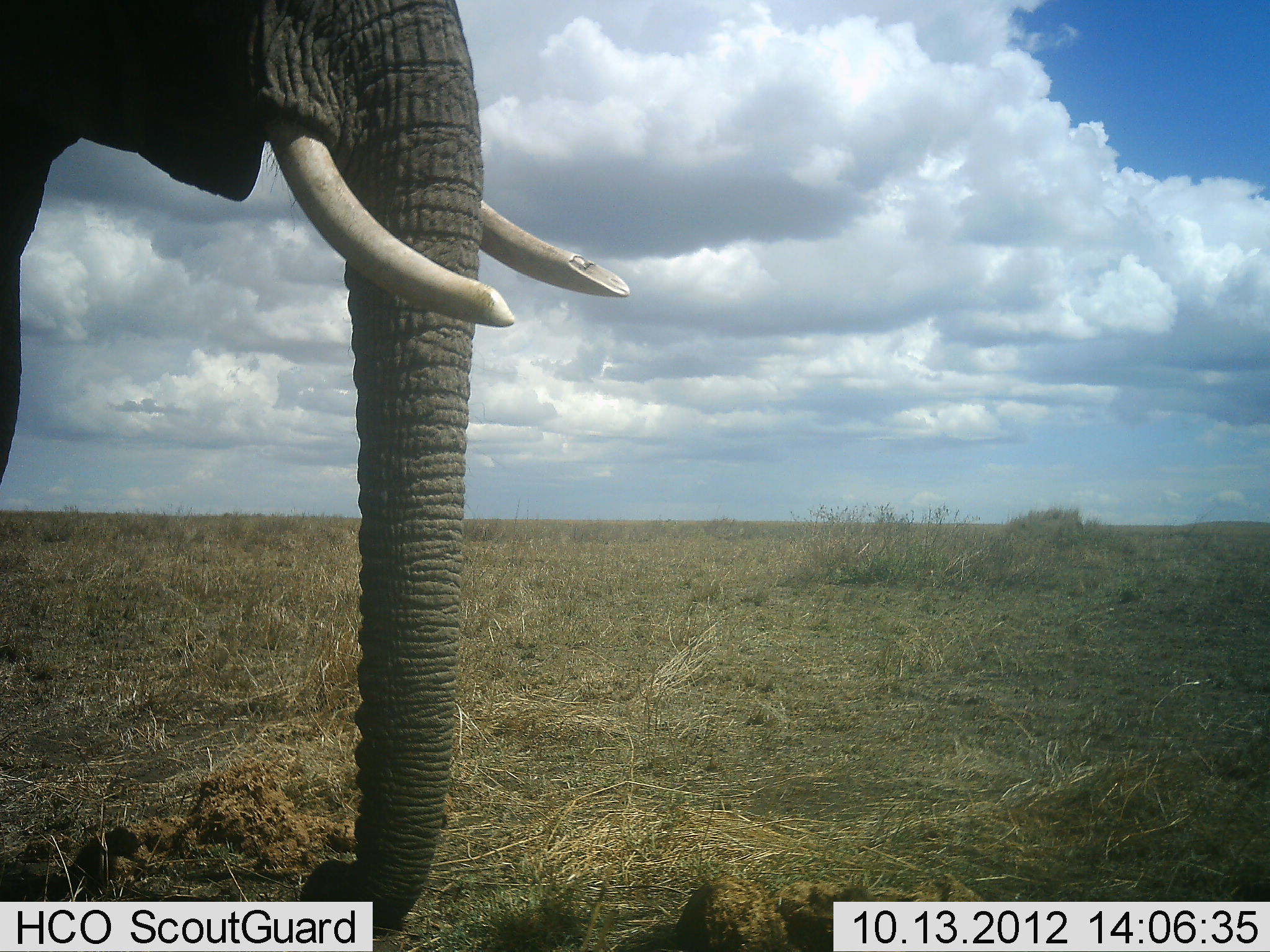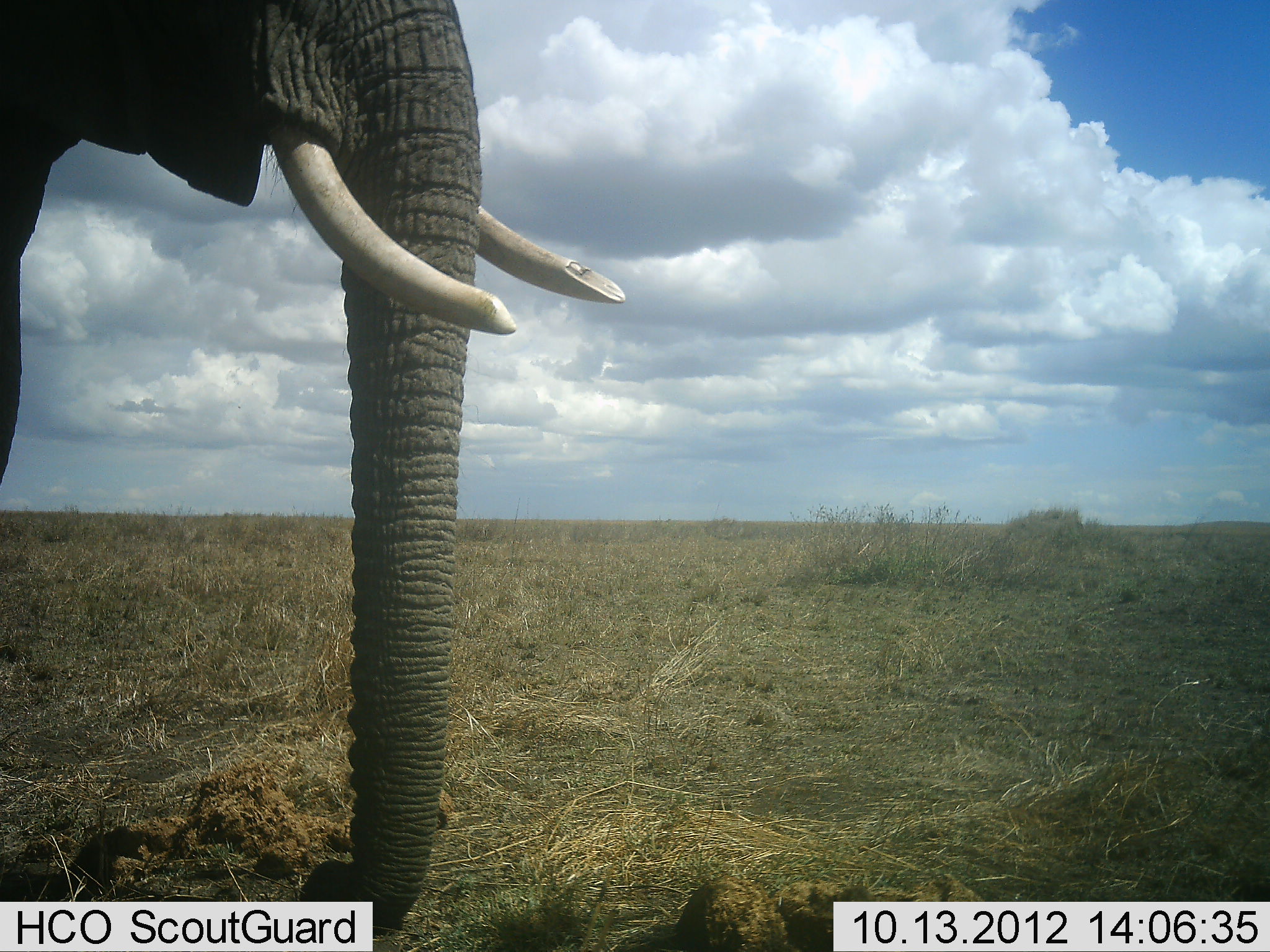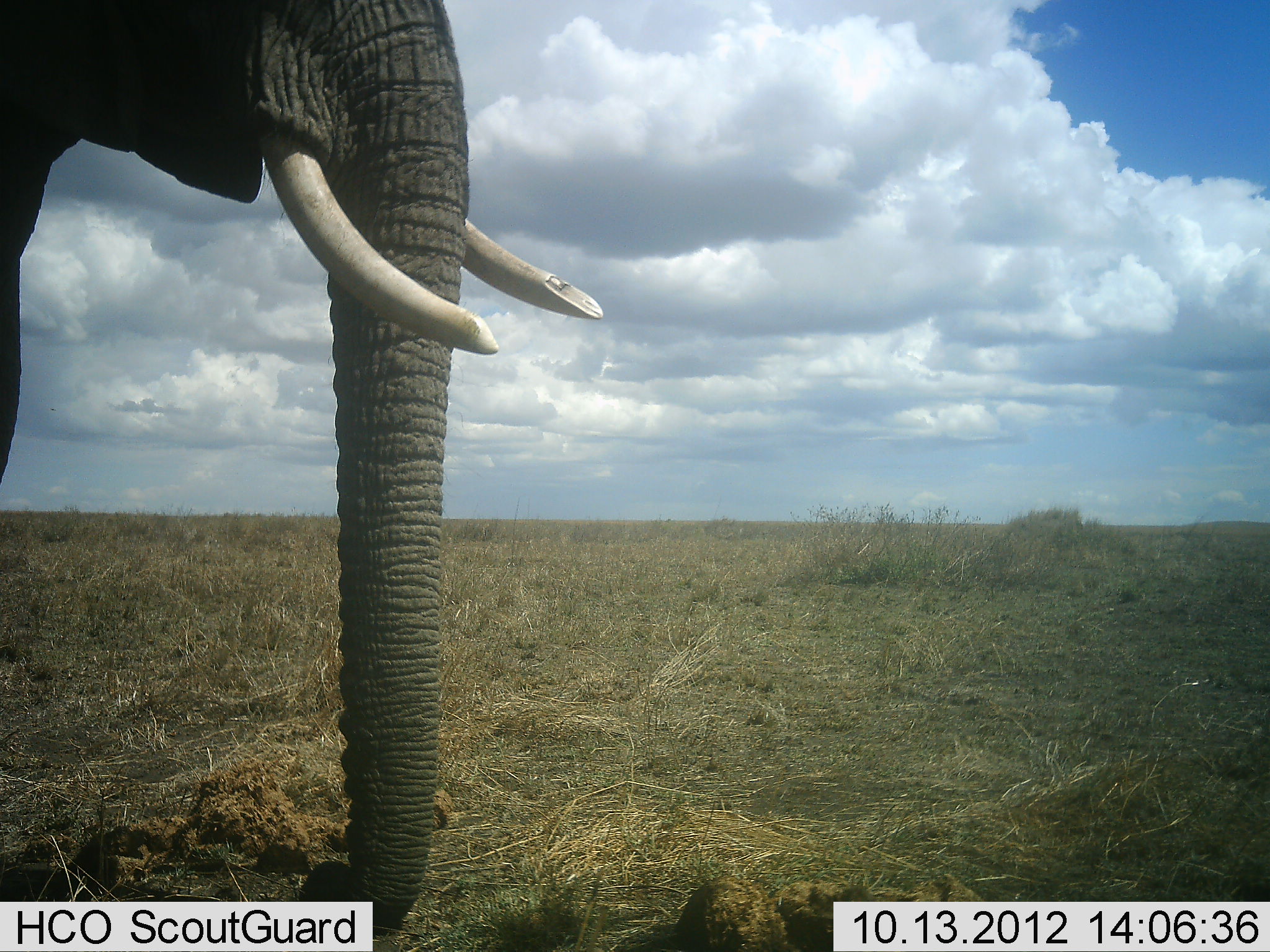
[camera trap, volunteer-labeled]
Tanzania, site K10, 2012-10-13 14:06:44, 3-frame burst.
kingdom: Animalia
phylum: Chordata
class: Mammalia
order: Proboscidea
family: Elephantidae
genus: Loxodonta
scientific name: Loxodonta africana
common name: african bush elephant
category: elephant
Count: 1.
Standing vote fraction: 90%.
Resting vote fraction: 0%.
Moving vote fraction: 10%.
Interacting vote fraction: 0%.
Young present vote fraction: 0%.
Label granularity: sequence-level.